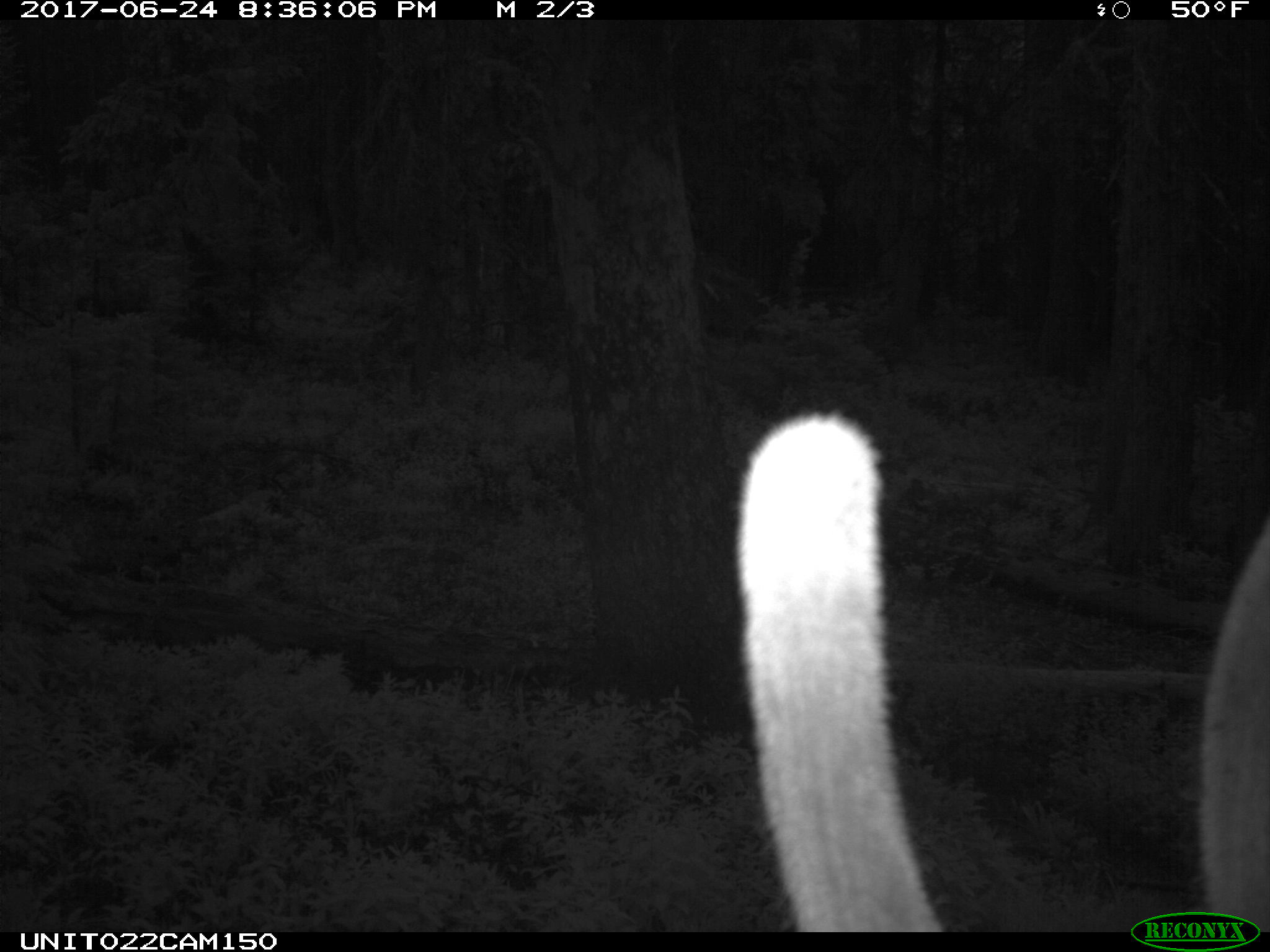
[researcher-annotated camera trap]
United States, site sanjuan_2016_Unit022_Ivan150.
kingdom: Animalia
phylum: Chordata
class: Mammalia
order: Artiodactyla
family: Cervidae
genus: Cervus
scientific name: Cervus elaphus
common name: red deer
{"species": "Cervus elaphus (red deer)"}